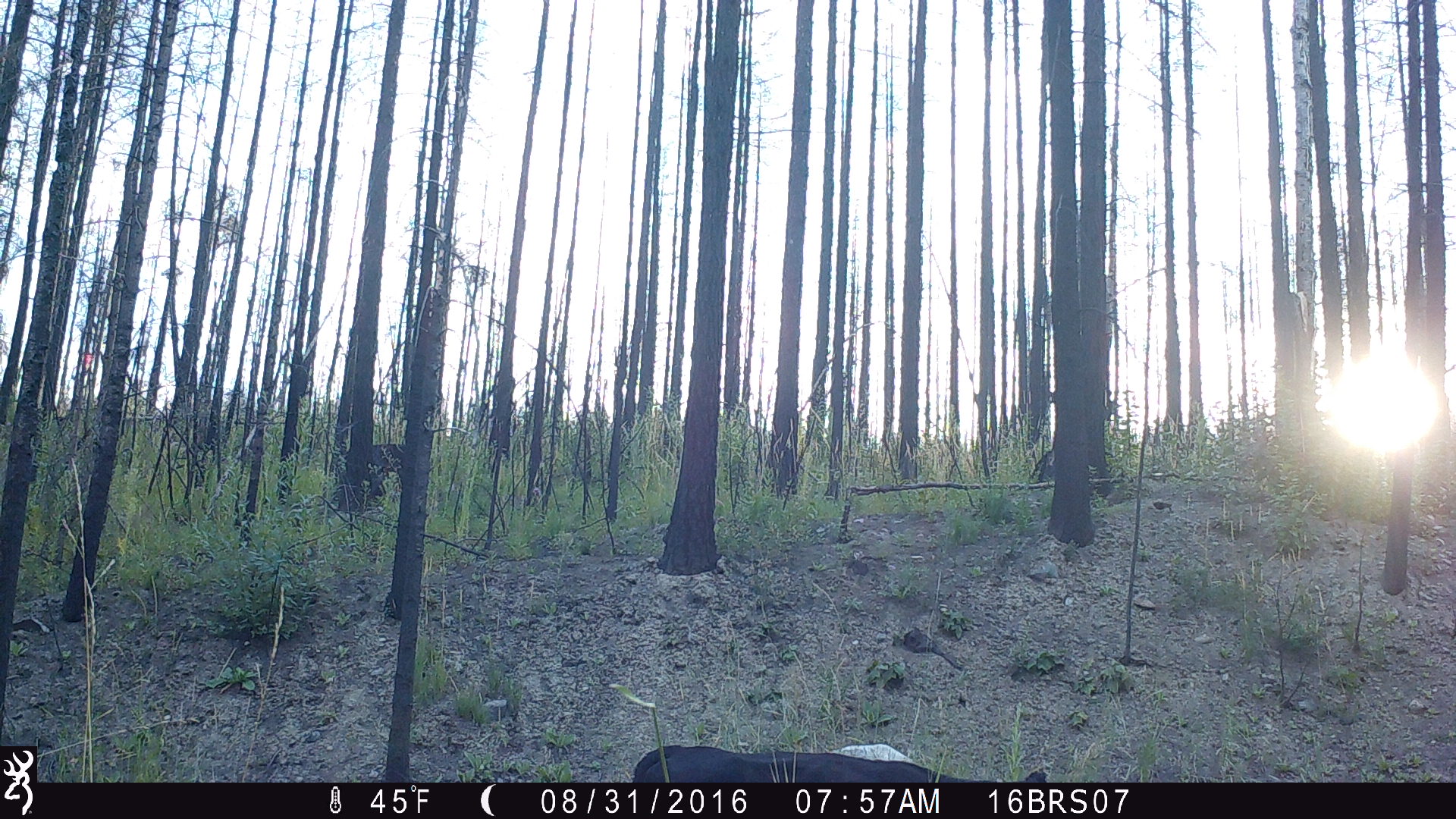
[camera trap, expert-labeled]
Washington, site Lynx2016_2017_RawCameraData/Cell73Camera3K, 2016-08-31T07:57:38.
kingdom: Animalia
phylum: Chordata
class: Mammalia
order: Artiodactyla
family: Bovidae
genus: Bos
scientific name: Bos taurus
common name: domestic cattle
Domestic cattle (Bos taurus). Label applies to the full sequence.